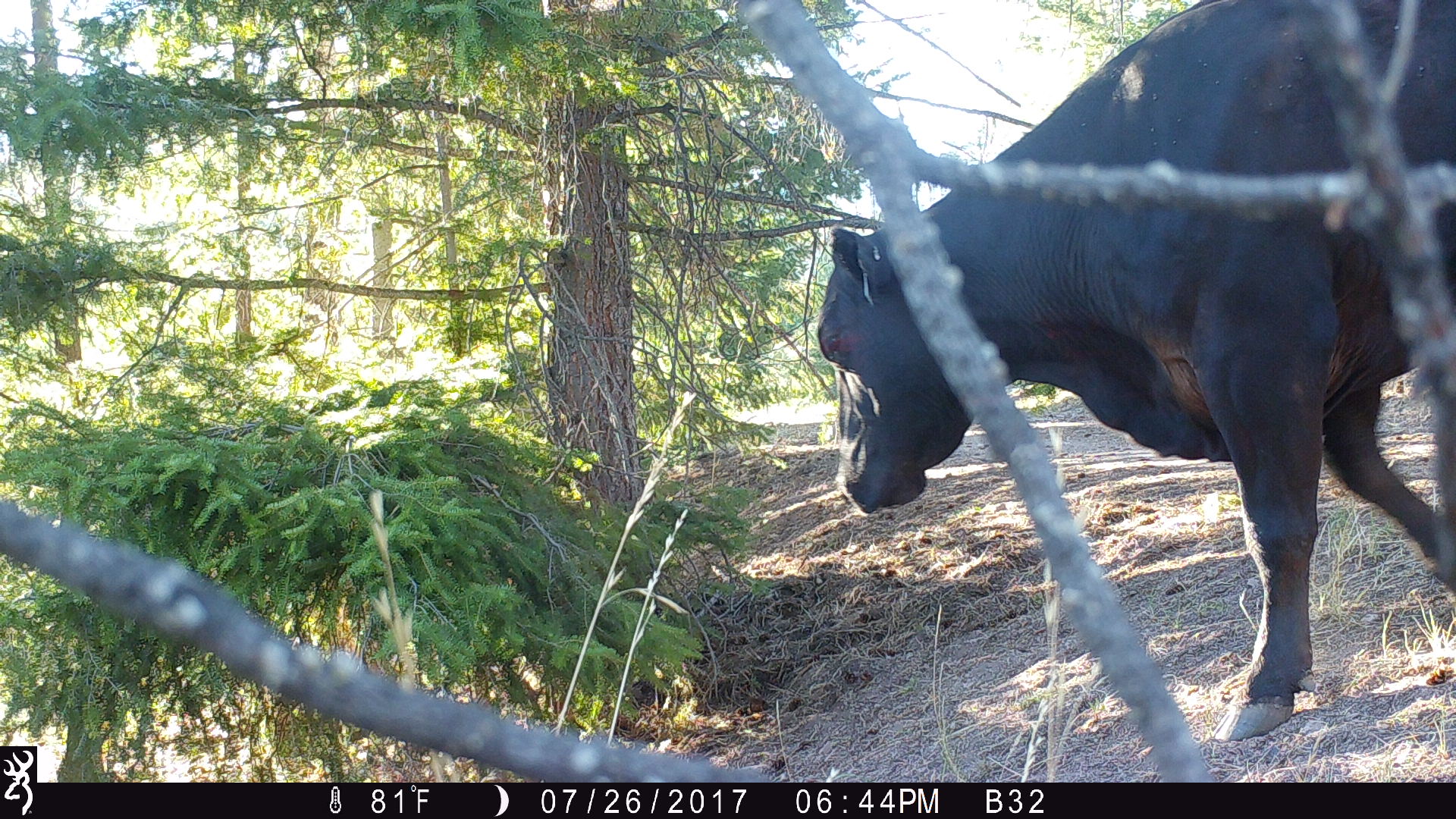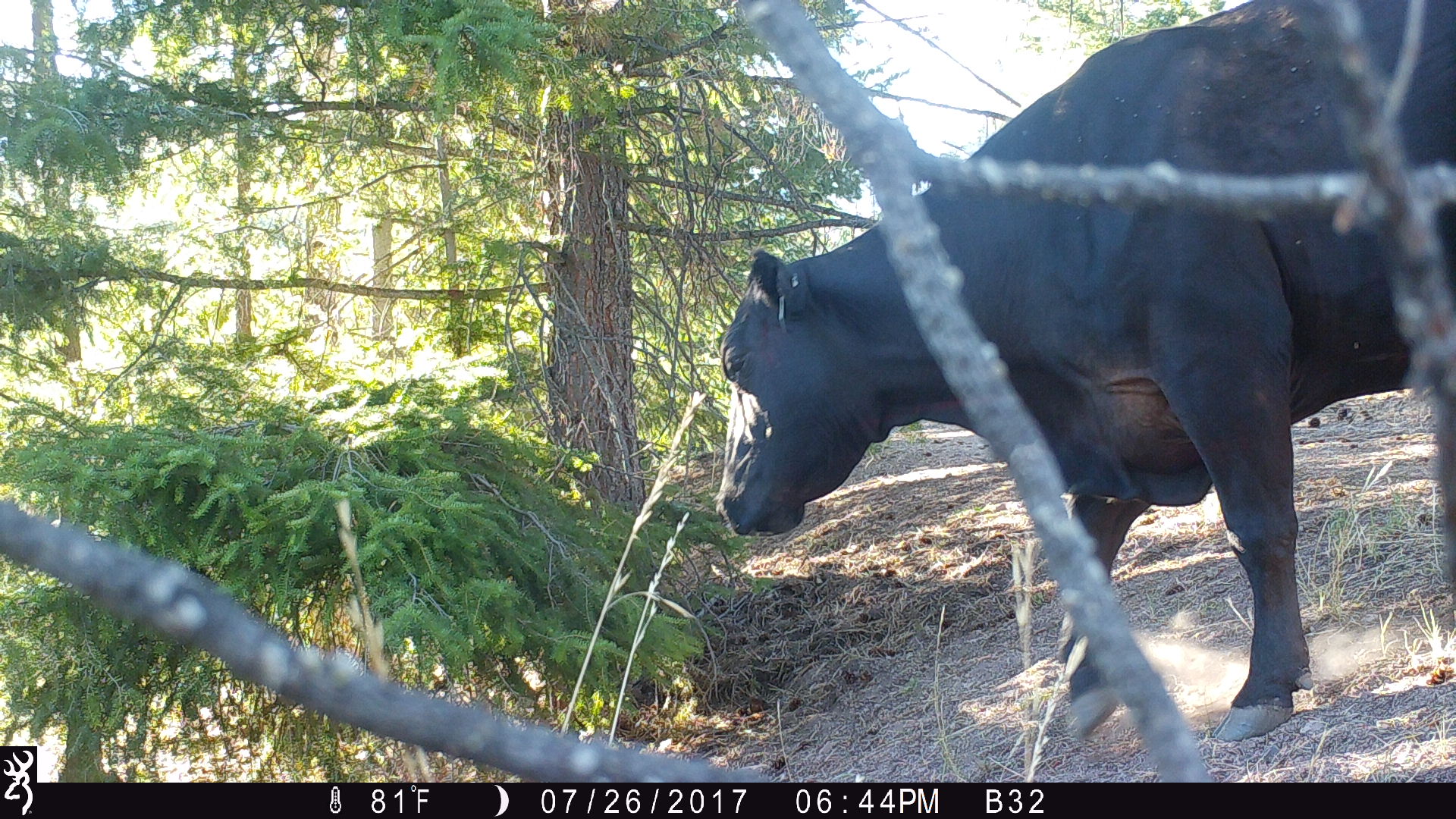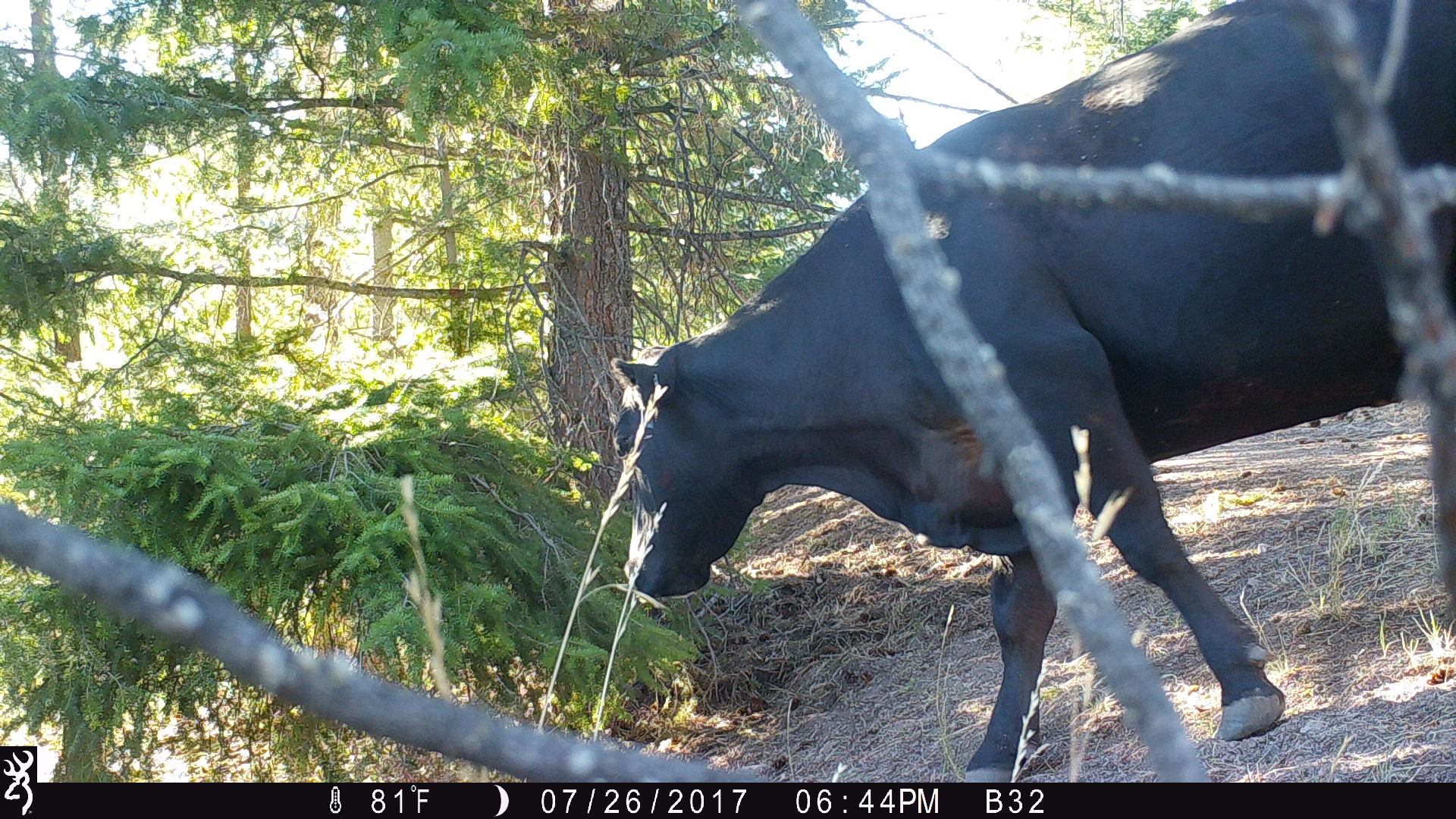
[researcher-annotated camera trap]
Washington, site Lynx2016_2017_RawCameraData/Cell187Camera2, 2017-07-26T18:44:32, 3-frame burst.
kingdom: Animalia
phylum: Chordata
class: Mammalia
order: Artiodactyla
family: Bovidae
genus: Bos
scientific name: Bos taurus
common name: domestic cattle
Domestic cattle (Bos taurus). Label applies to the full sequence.